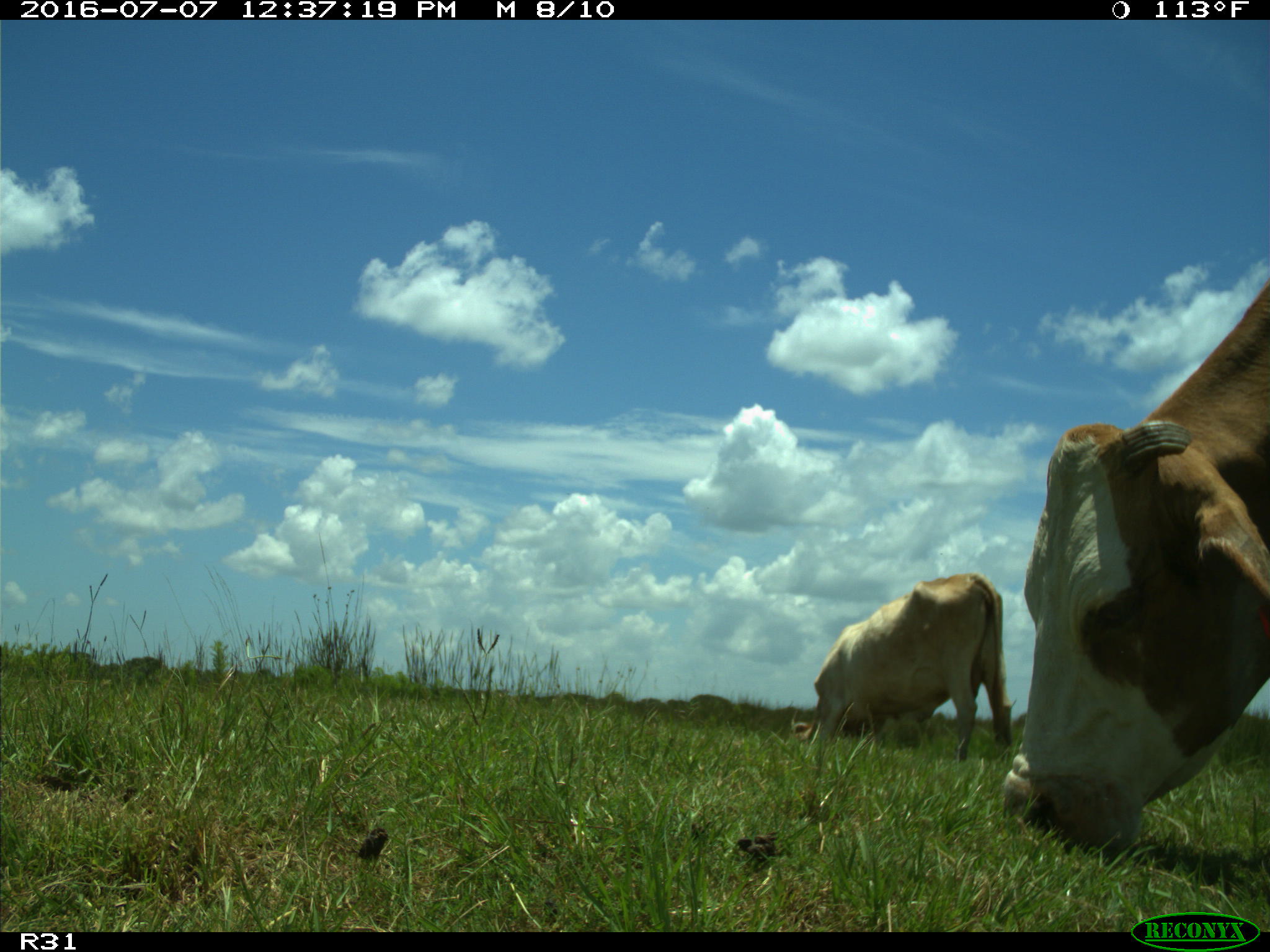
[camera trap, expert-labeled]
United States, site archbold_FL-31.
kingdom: Animalia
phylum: Chordata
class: Mammalia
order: Artiodactyla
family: Bovidae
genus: Bos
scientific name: Bos taurus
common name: domestic cow